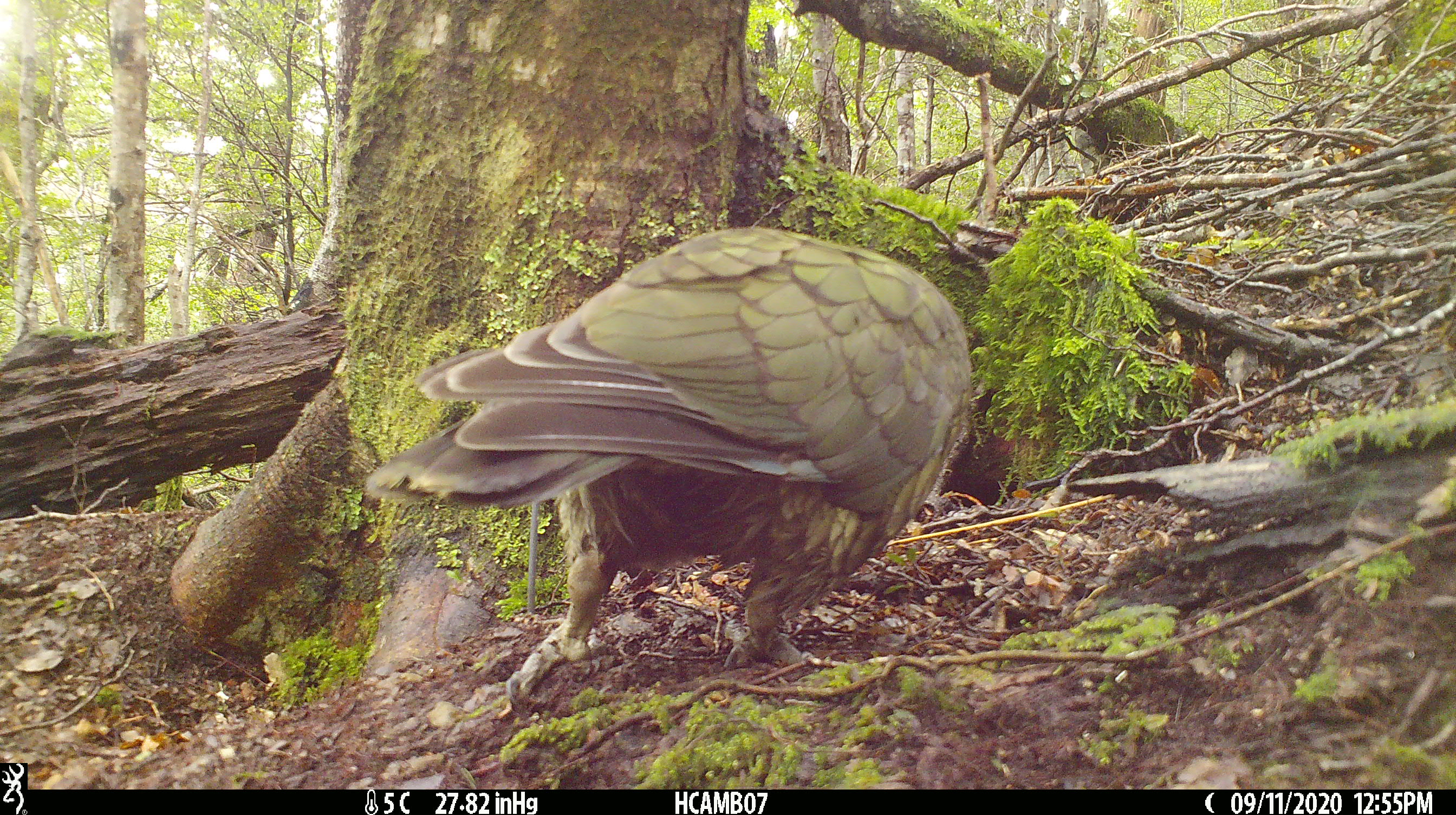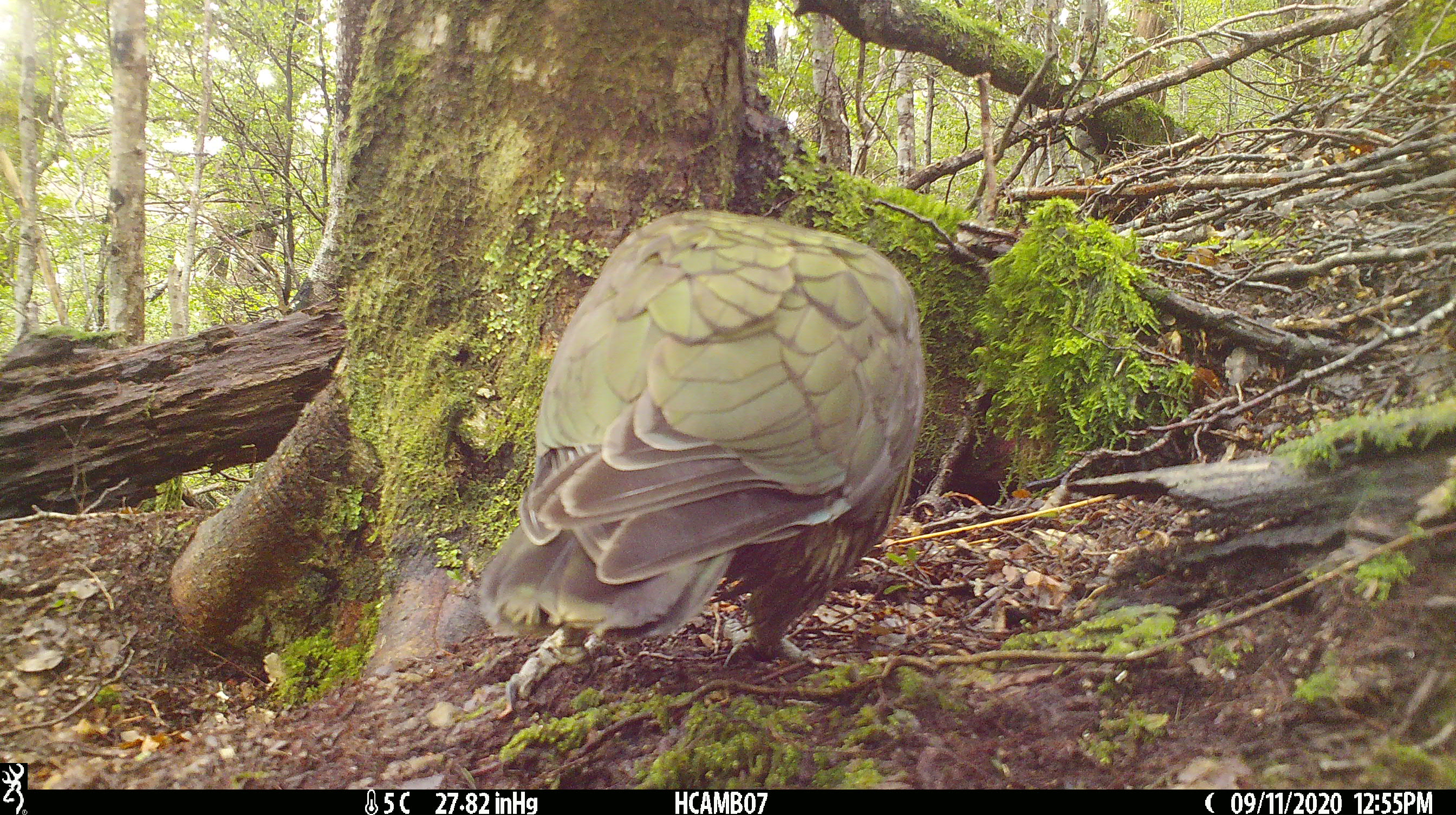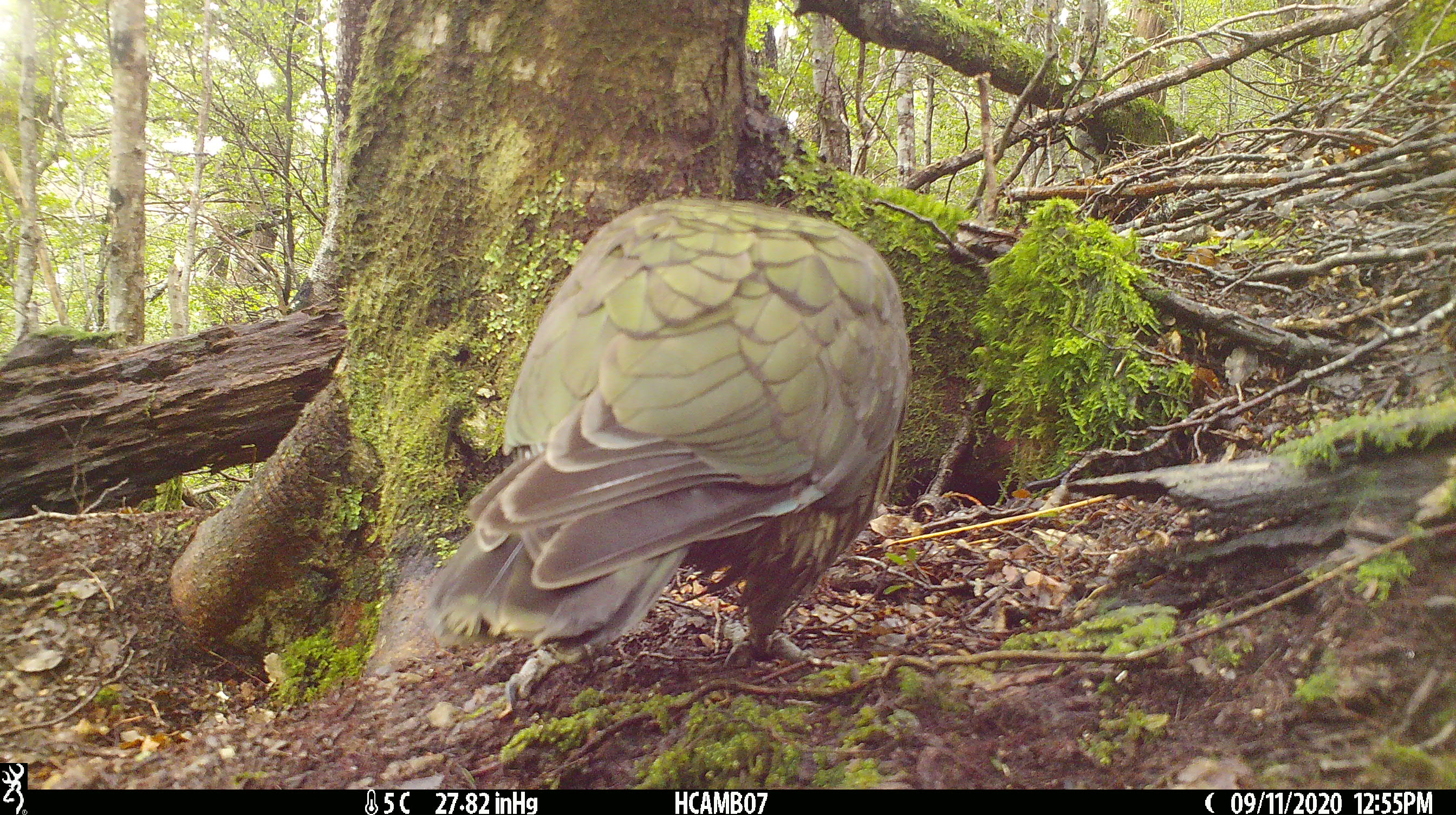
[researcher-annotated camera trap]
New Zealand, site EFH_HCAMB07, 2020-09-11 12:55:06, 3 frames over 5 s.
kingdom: Animalia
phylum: Chordata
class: Aves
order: Psittaciformes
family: Strigopidae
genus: Nestor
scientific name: Nestor notabilis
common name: kea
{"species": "kea (Nestor notabilis)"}